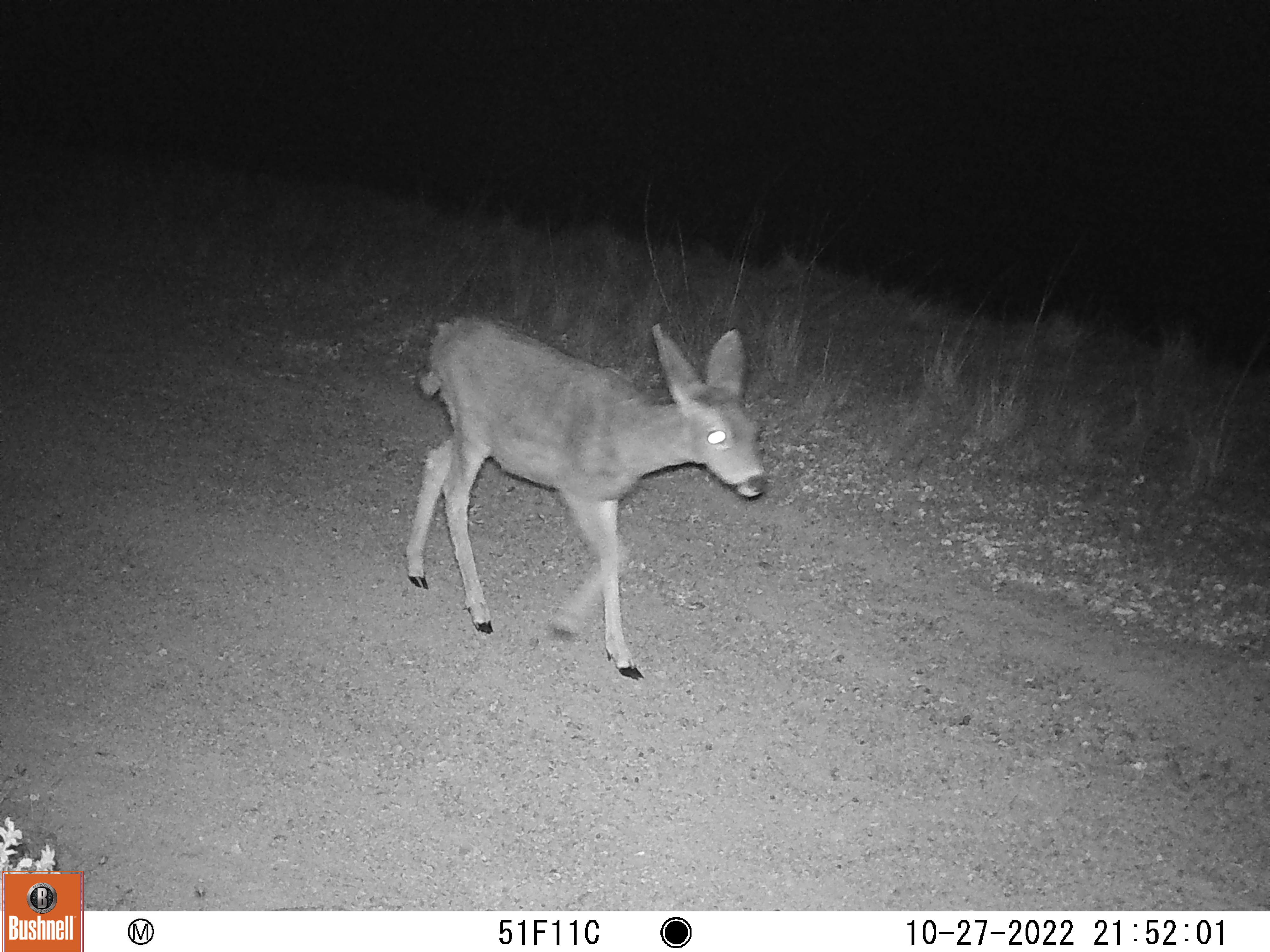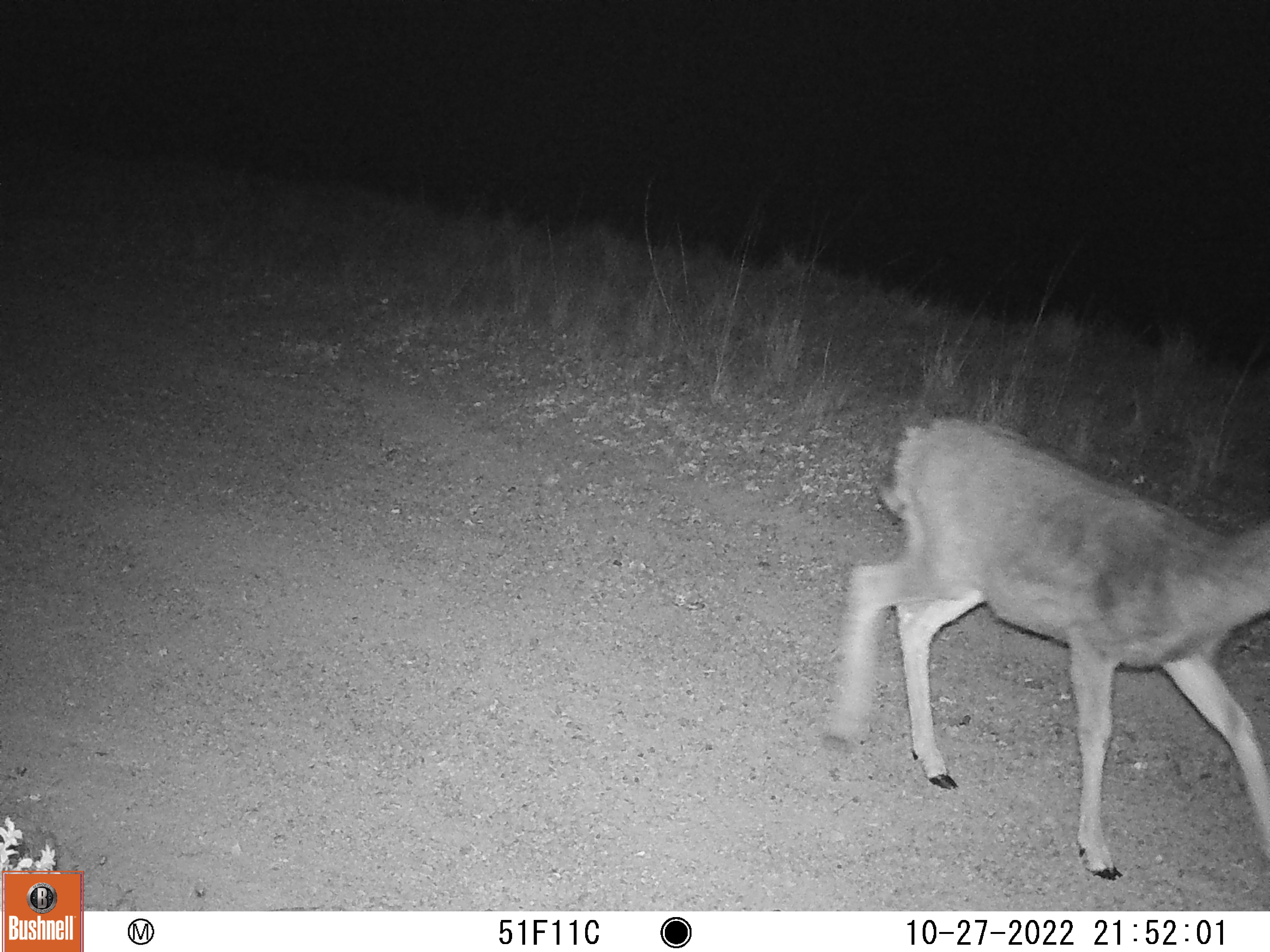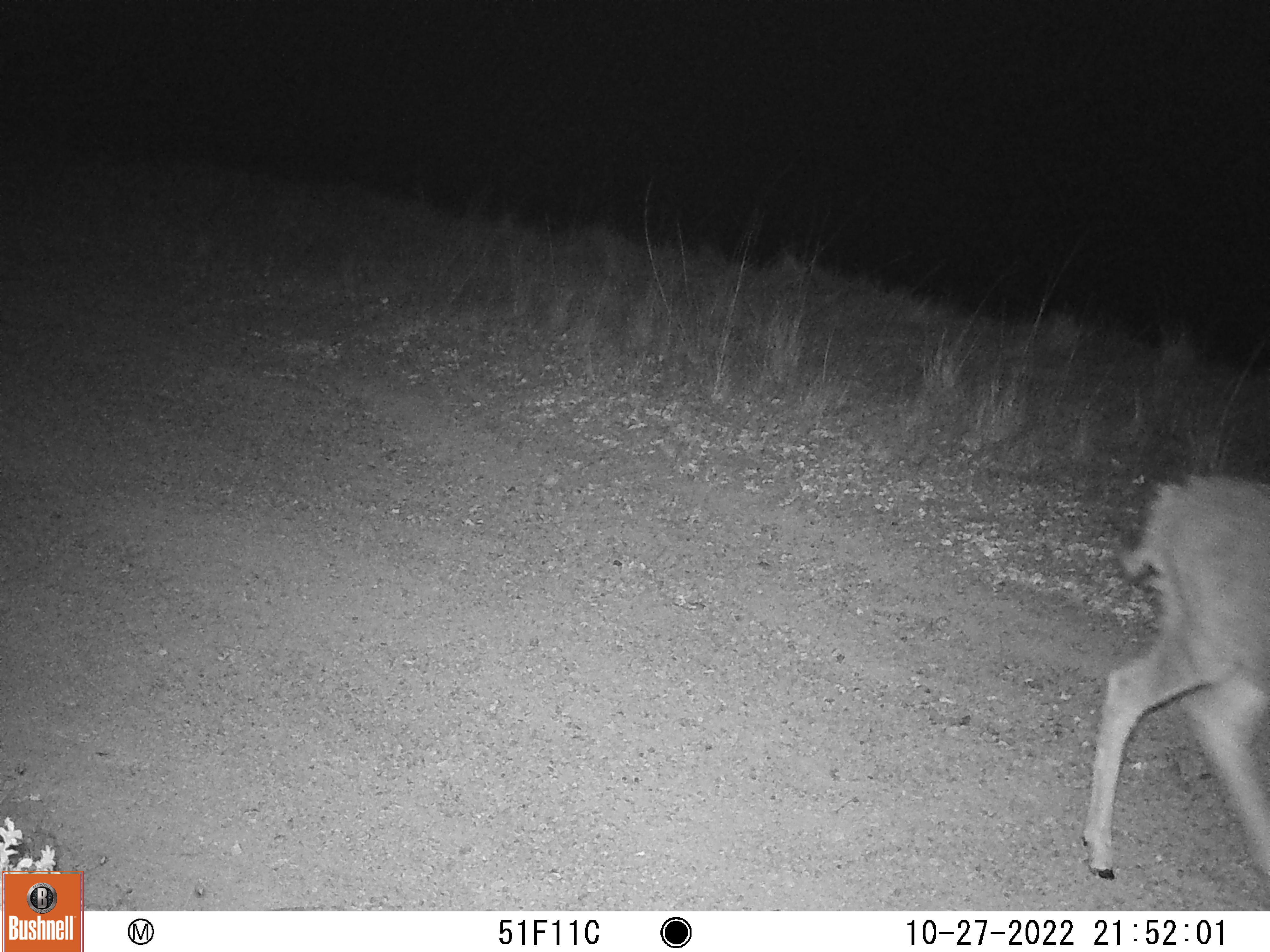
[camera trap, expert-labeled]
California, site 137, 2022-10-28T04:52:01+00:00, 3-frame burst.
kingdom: Animalia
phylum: Chordata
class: Mammalia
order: Artiodactyla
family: Cervidae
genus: Odocoileus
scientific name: Odocoileus hemionus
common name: mule deer